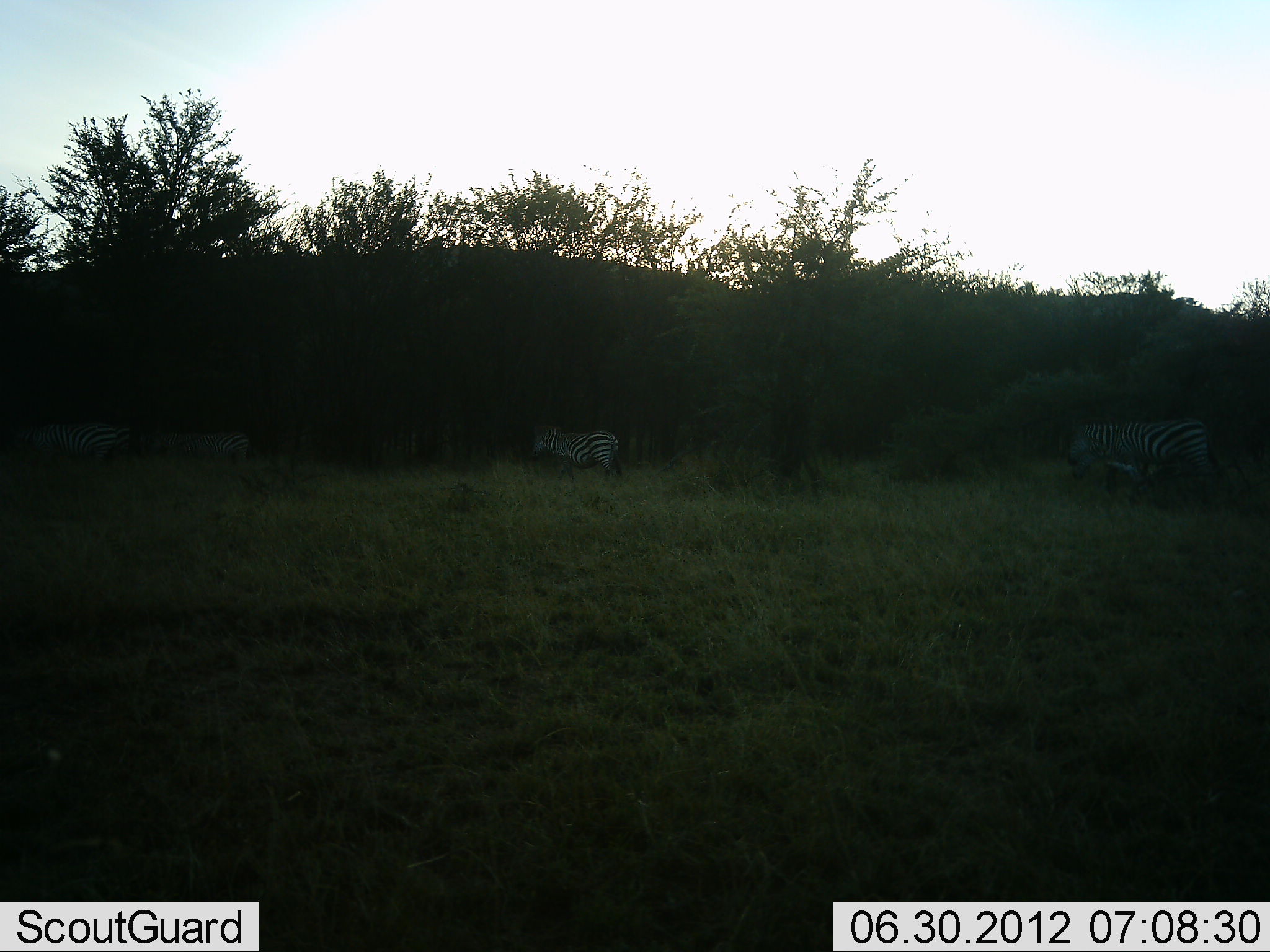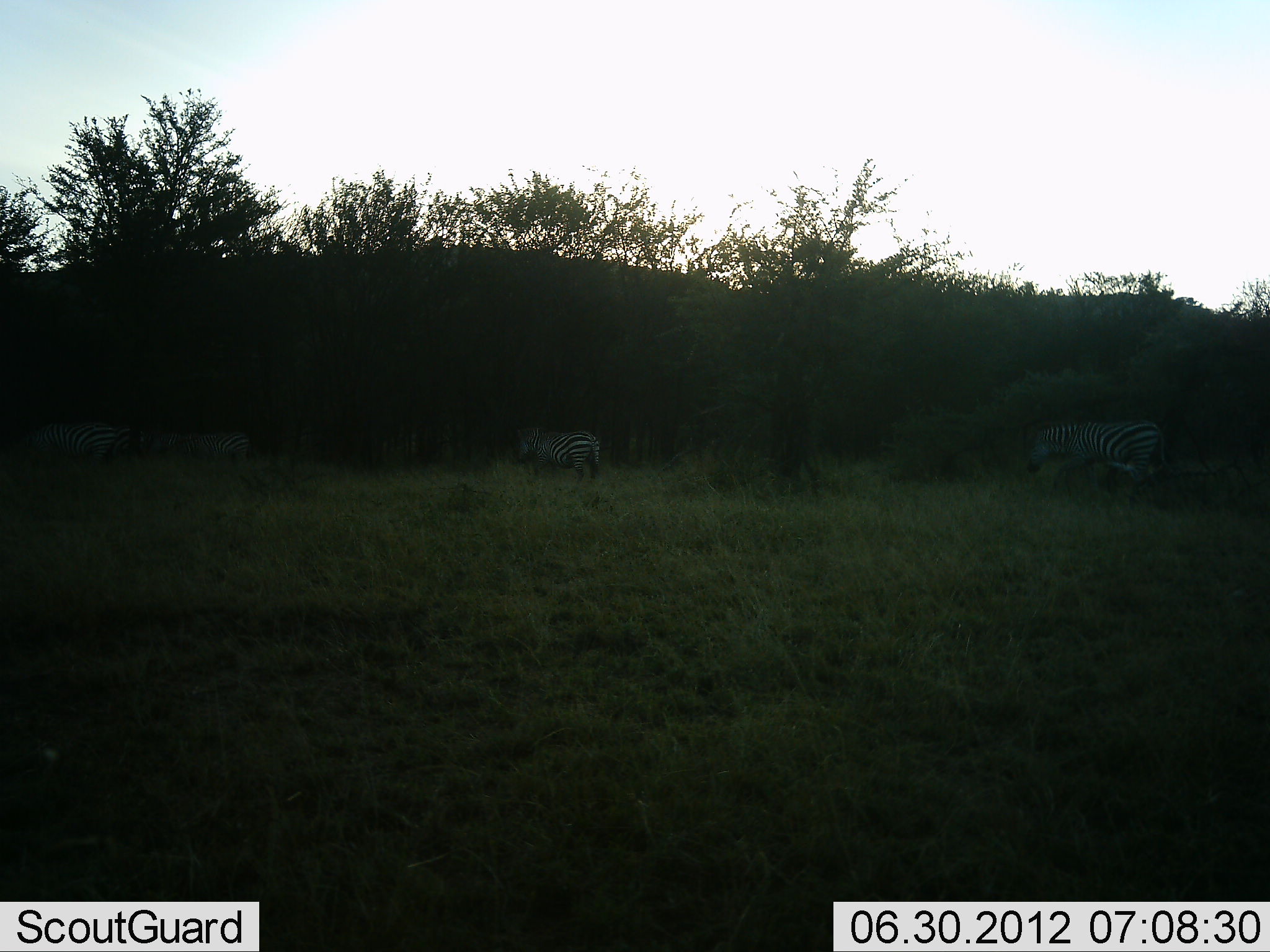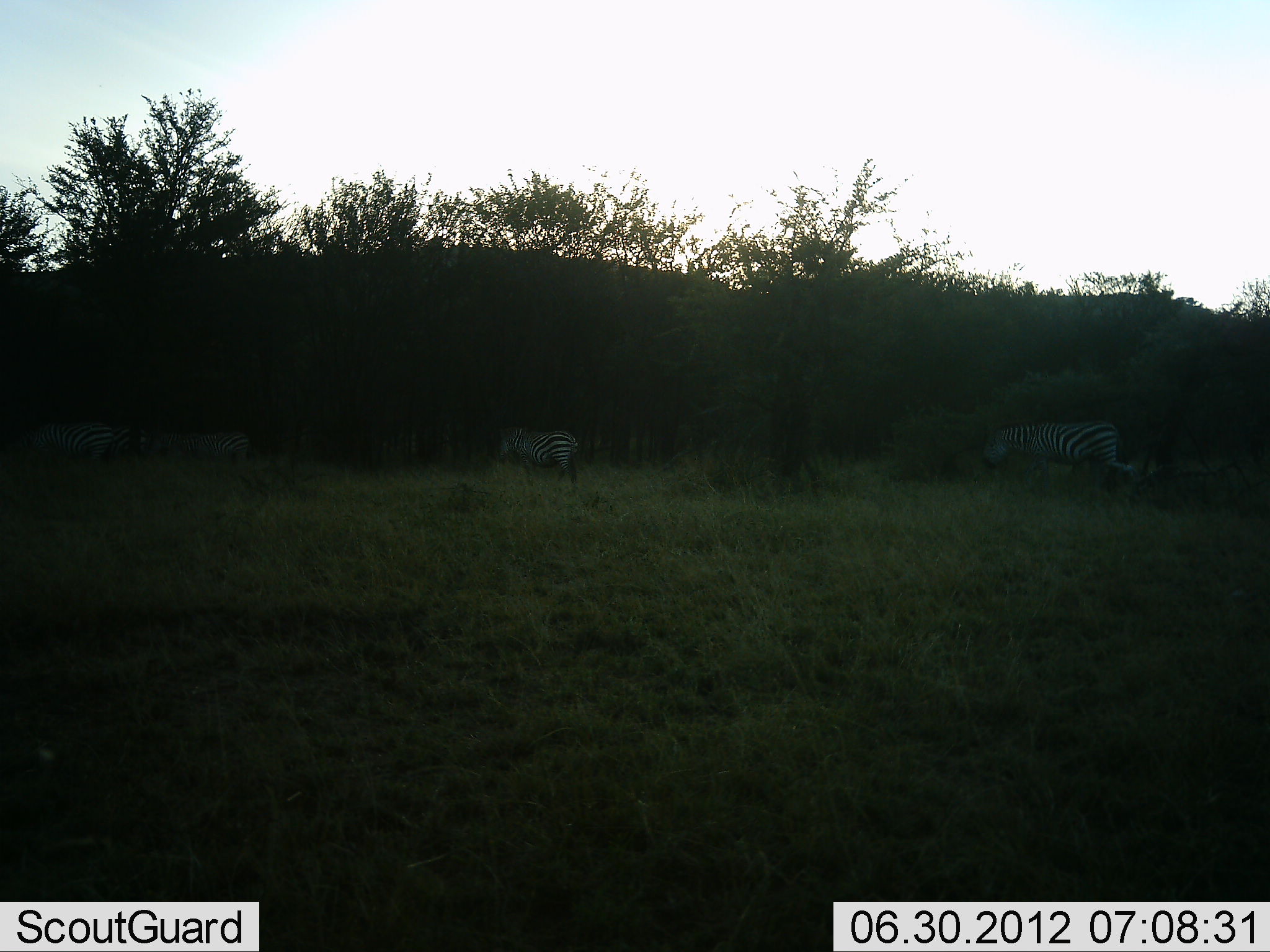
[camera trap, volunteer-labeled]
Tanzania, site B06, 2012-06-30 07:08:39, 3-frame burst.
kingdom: Animalia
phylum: Chordata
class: Mammalia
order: Perissodactyla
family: Equidae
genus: Equus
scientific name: Equus quagga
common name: plains zebra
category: zebra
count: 2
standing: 40%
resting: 0%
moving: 90%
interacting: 0%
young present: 0%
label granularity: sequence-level